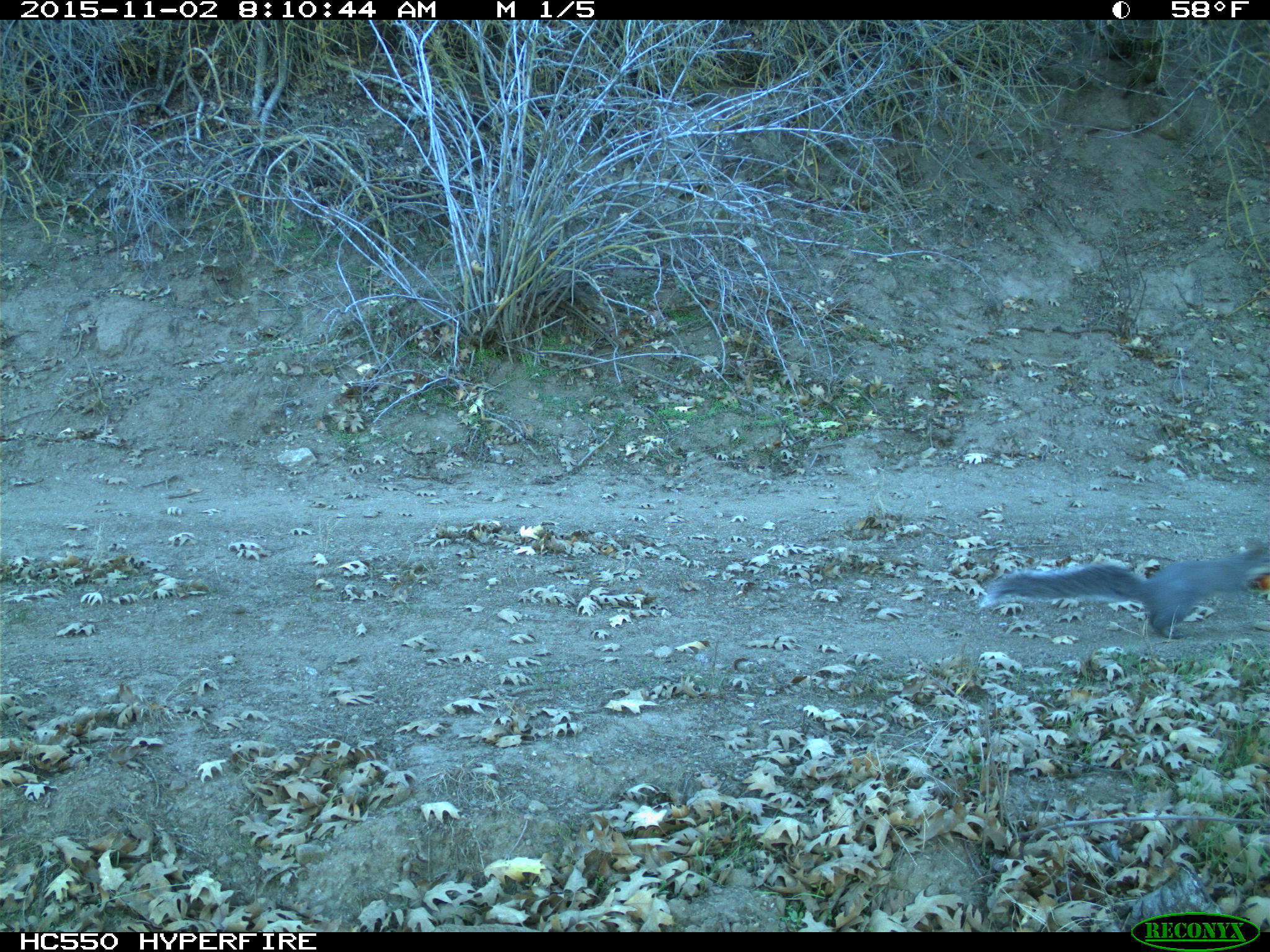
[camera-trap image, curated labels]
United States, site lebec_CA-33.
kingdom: Animalia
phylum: Chordata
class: Mammalia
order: Rodentia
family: Sciuridae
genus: Sciurus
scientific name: Sciurus carolinensis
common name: eastern gray squirrel